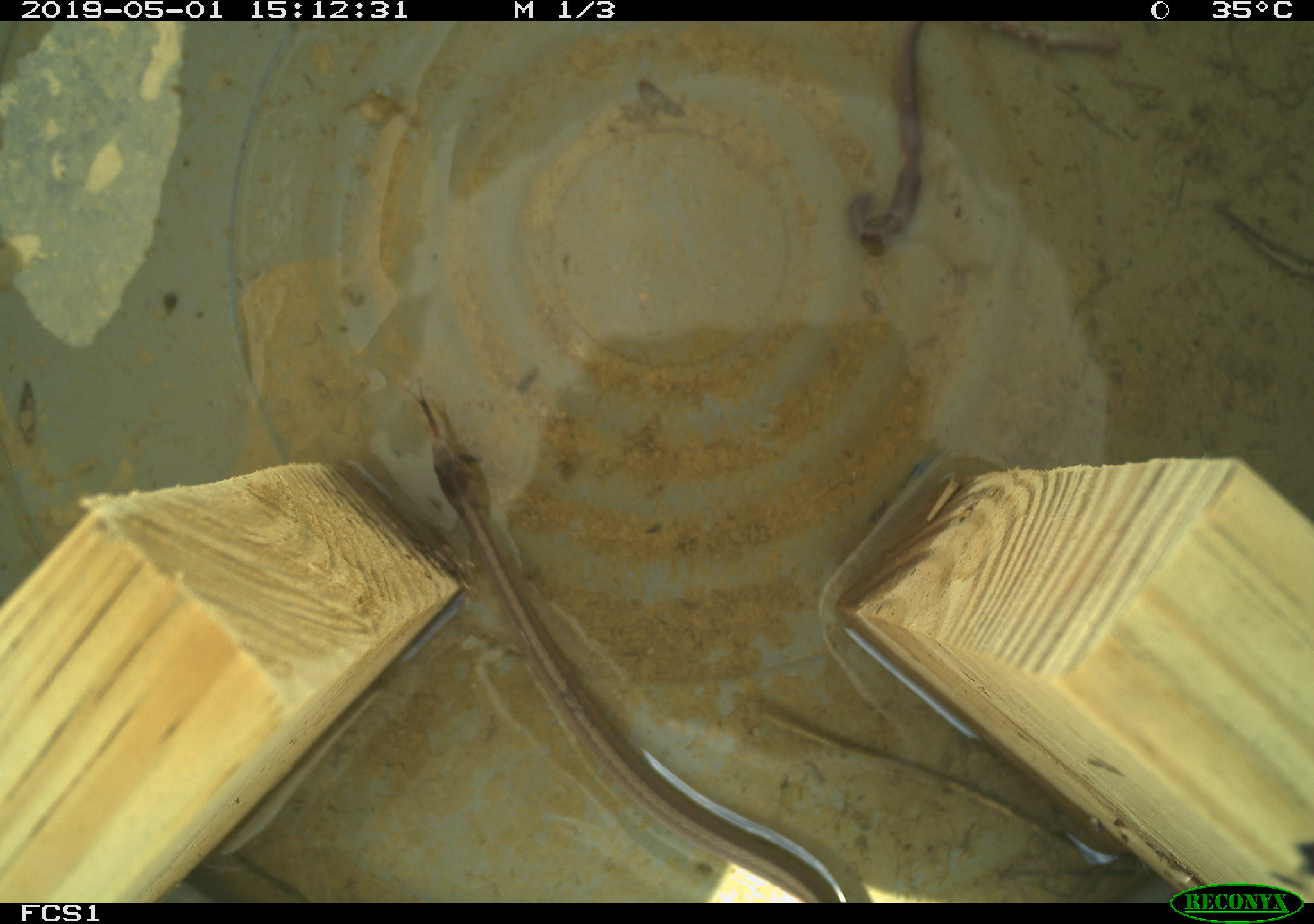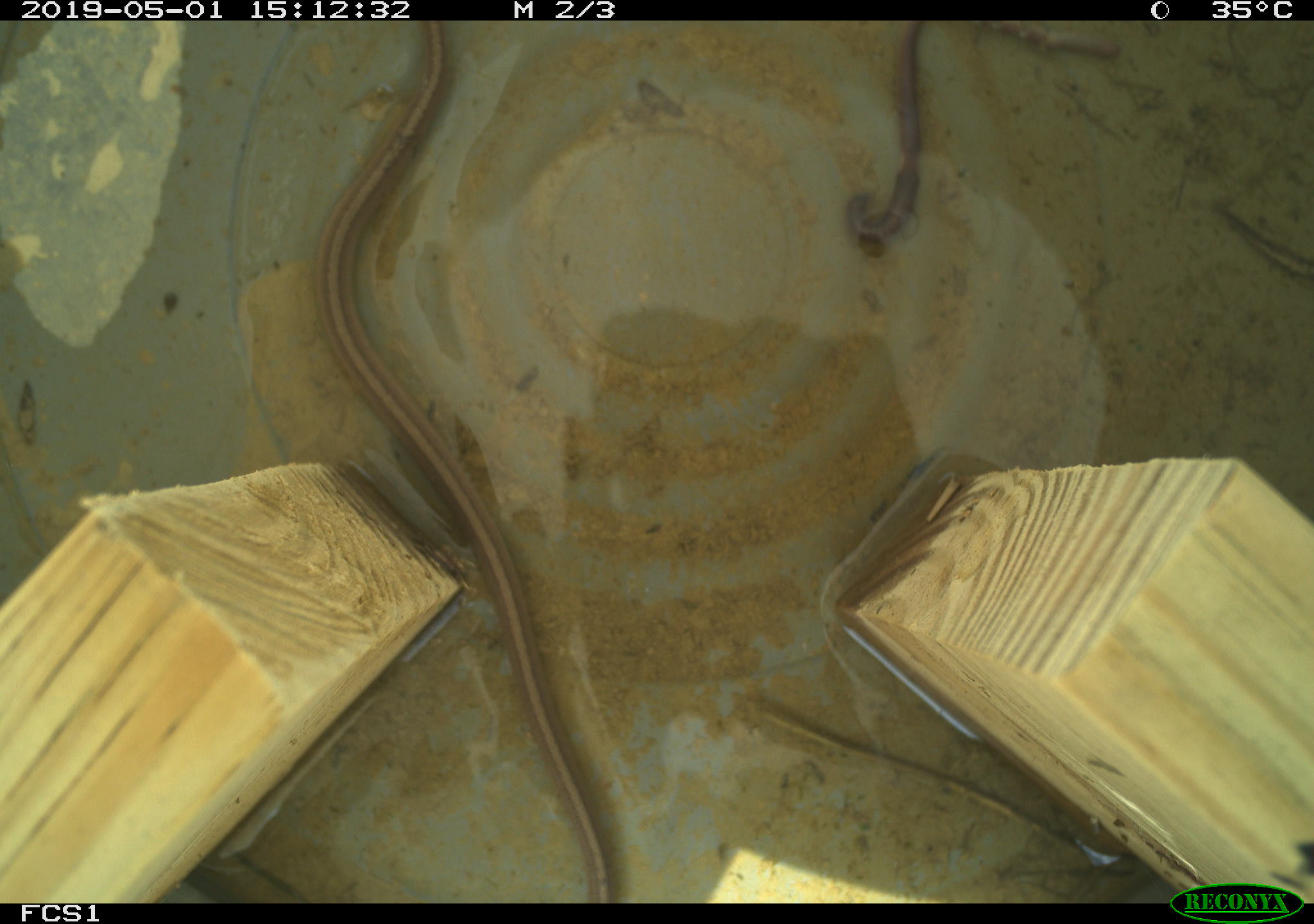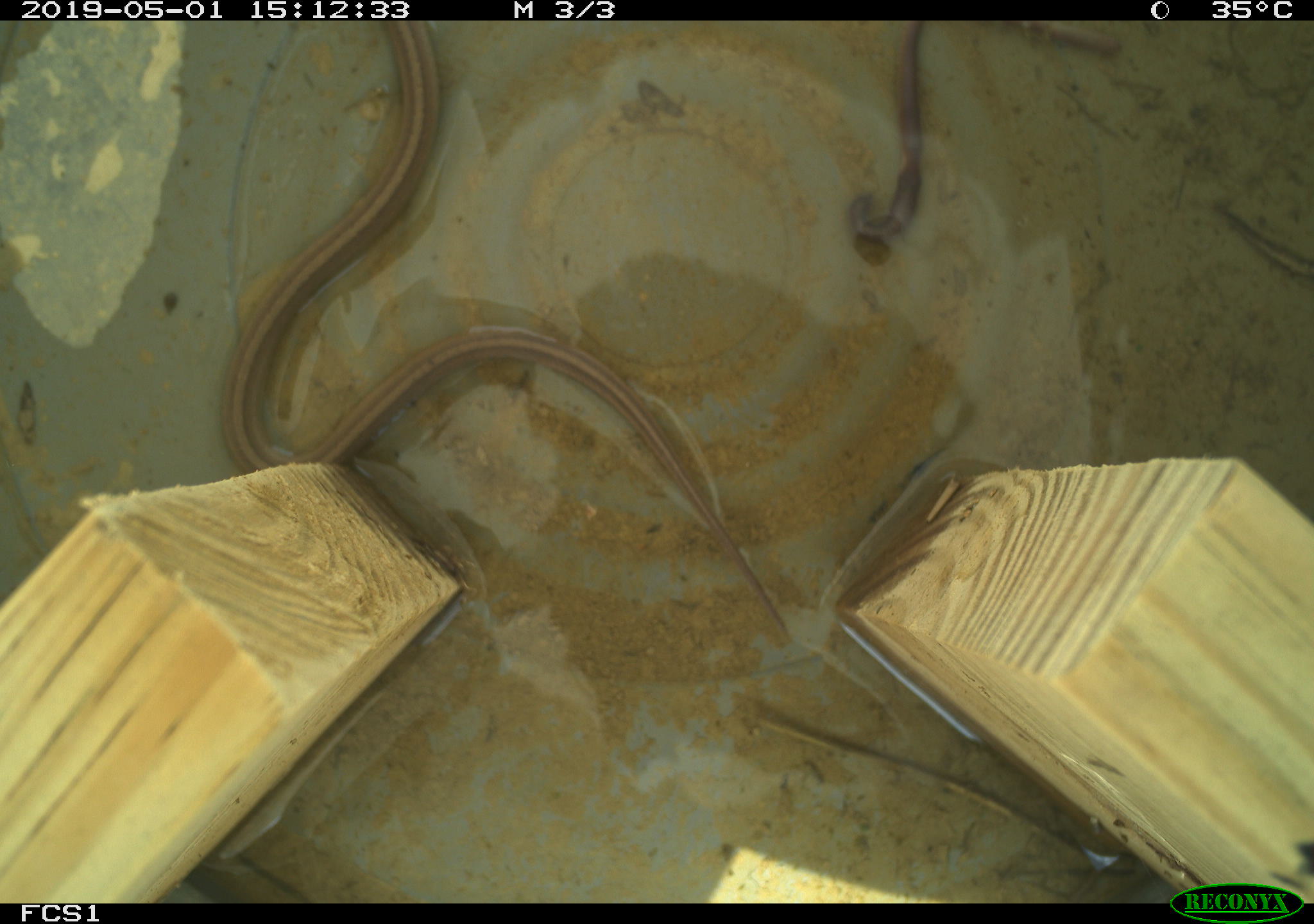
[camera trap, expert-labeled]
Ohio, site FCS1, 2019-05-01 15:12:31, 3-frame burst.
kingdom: Animalia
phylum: Chordata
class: Reptilia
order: Squamata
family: Colubridae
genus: Storeria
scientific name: Storeria dekayi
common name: dekay's brownsnake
Dekay's brownsnake (Storeria dekayi).